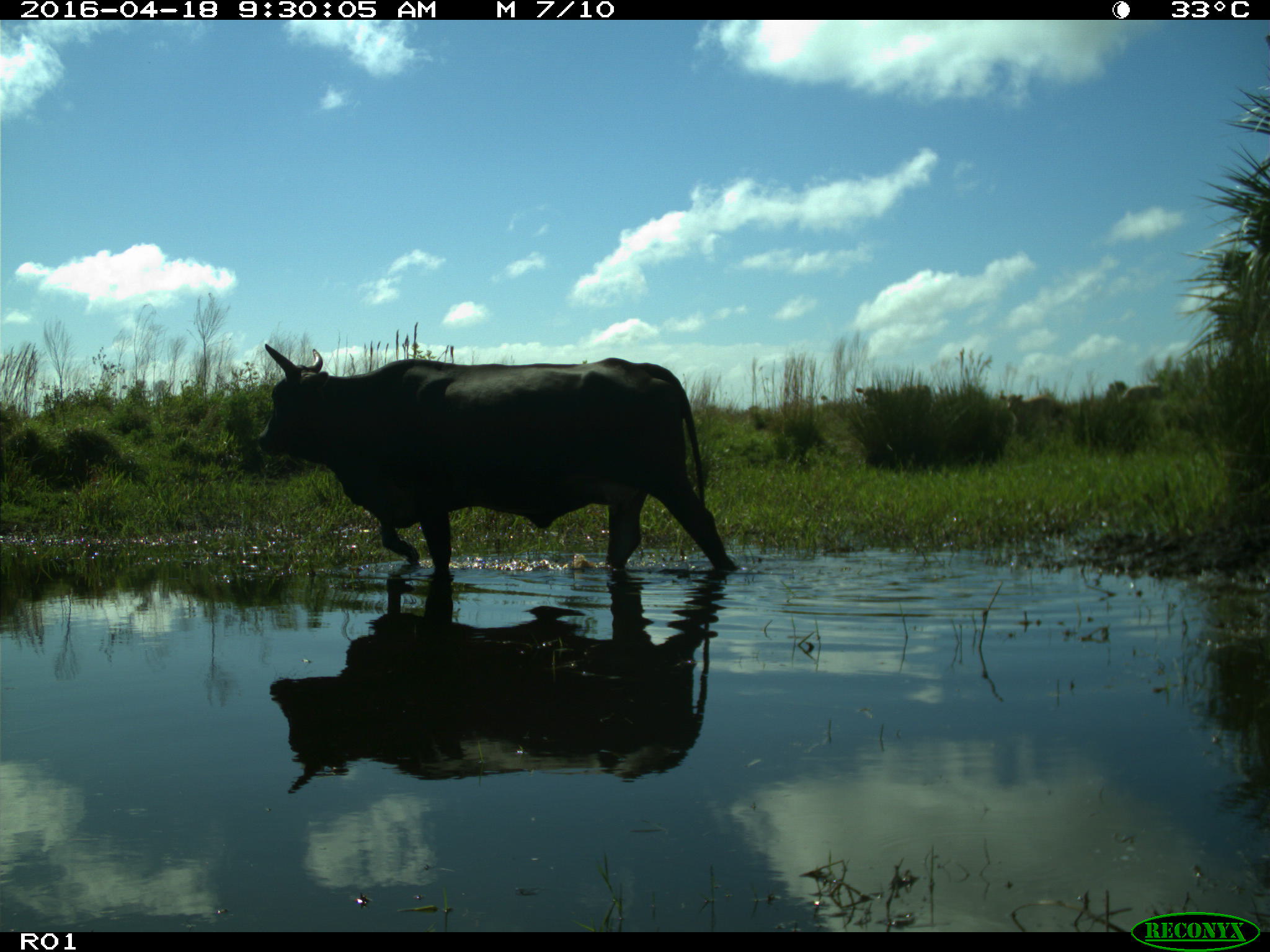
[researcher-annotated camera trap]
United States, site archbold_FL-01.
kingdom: Animalia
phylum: Chordata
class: Mammalia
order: Artiodactyla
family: Bovidae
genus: Bos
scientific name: Bos taurus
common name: domestic cow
Bos taurus (domestic cow).